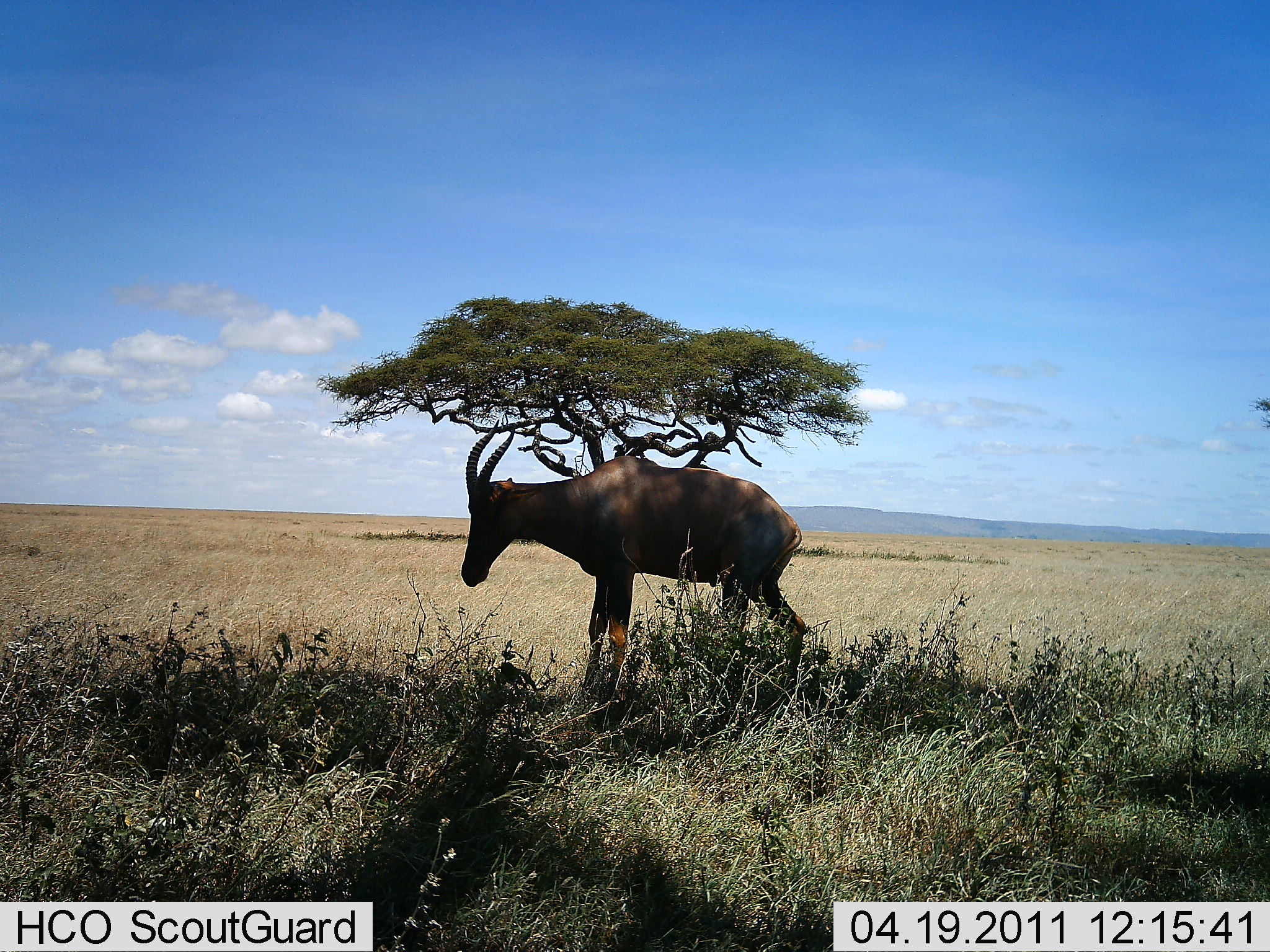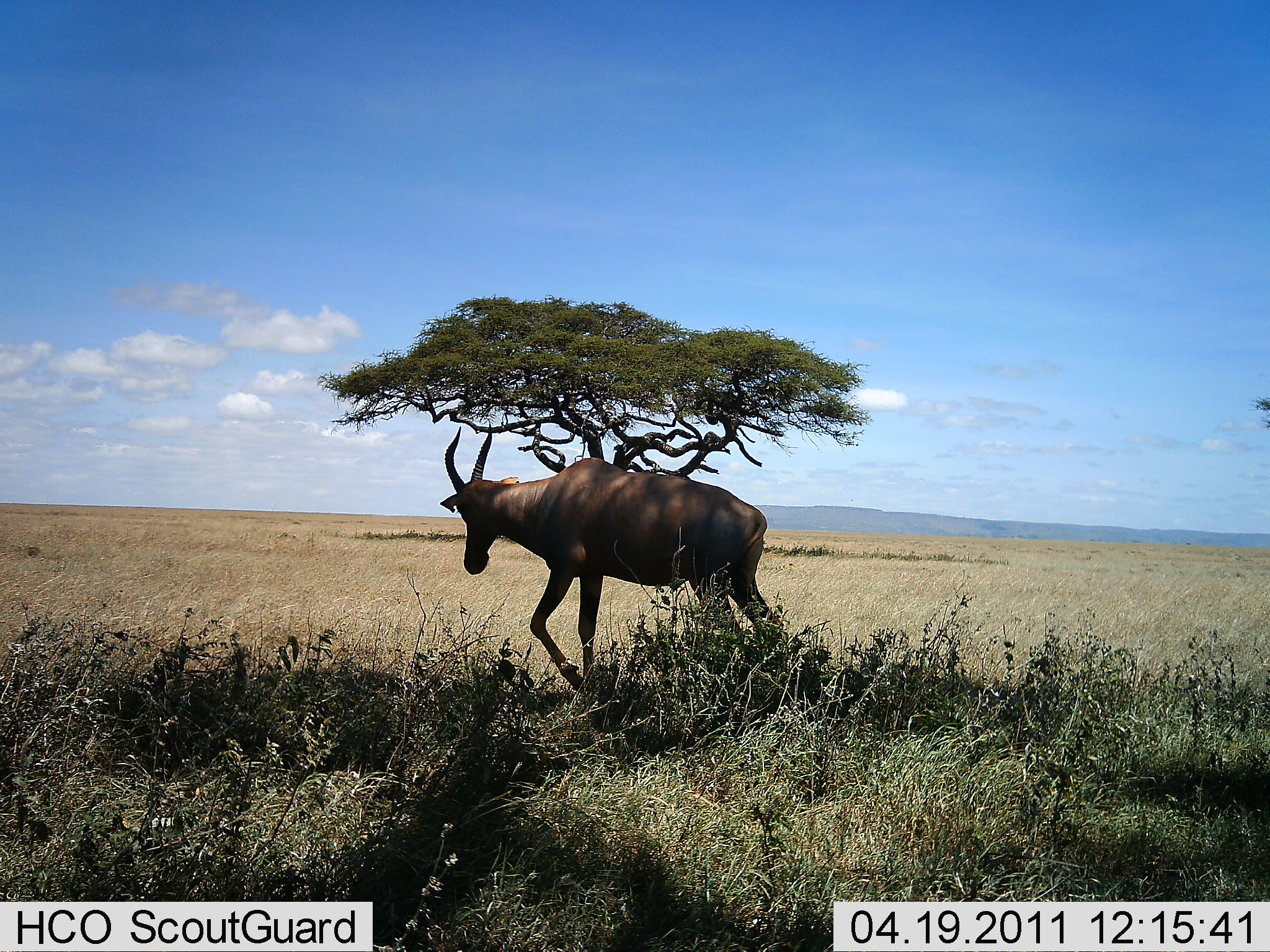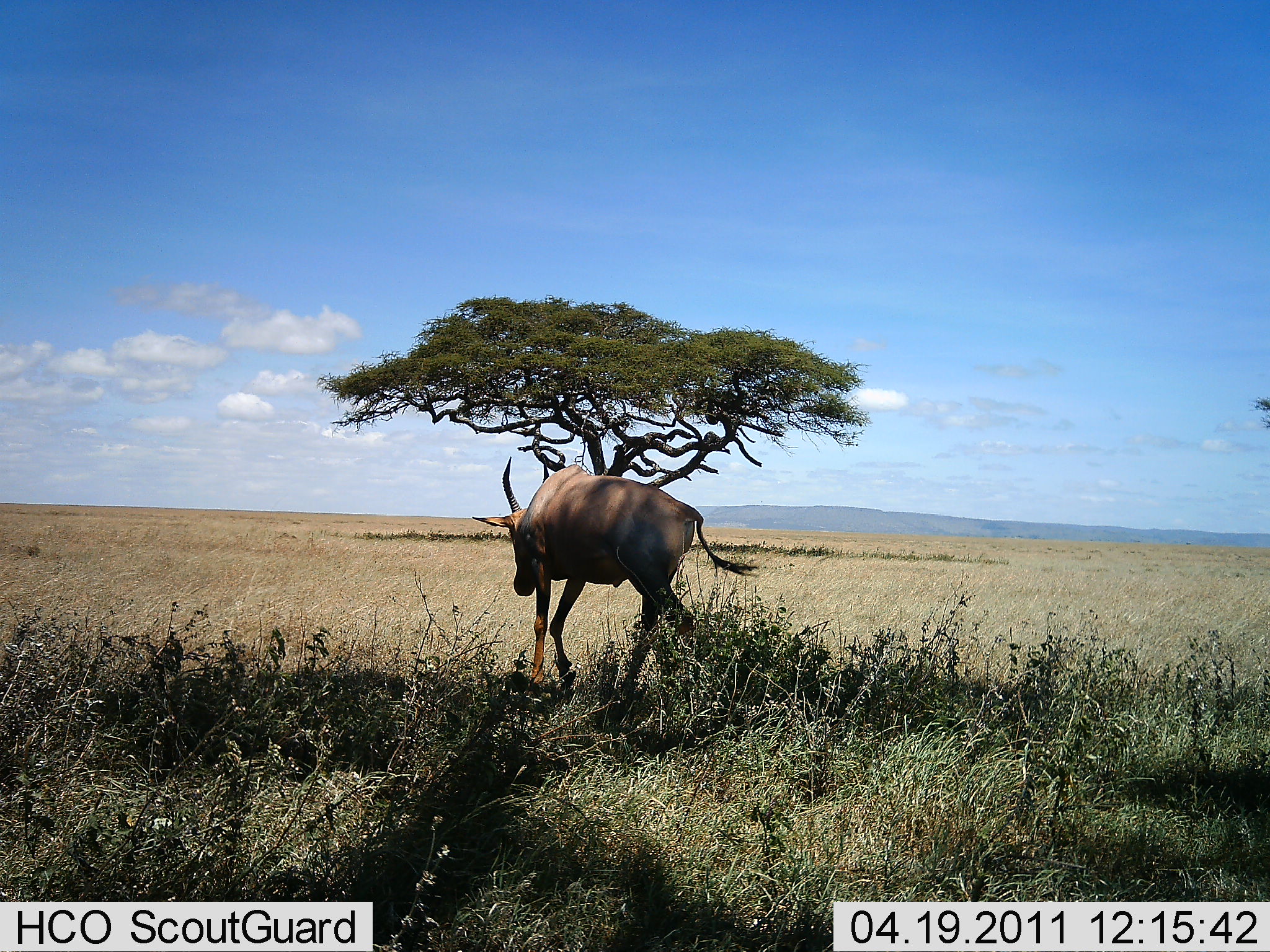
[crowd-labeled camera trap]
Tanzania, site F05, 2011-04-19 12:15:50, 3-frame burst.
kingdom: Animalia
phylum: Chordata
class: Mammalia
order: Artiodactyla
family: Bovidae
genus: Damaliscus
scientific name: Damaliscus lunatus jimela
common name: topi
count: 1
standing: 20%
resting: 0%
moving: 90%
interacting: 0%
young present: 0%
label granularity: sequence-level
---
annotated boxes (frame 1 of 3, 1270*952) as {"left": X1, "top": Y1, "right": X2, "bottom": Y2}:
animal: {"left": 458, "top": 419, "right": 807, "bottom": 723}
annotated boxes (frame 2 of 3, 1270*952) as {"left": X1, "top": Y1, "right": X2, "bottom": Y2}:
animal: {"left": 441, "top": 429, "right": 785, "bottom": 700}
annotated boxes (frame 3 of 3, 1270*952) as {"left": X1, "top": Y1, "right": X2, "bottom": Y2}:
animal: {"left": 472, "top": 455, "right": 762, "bottom": 705}